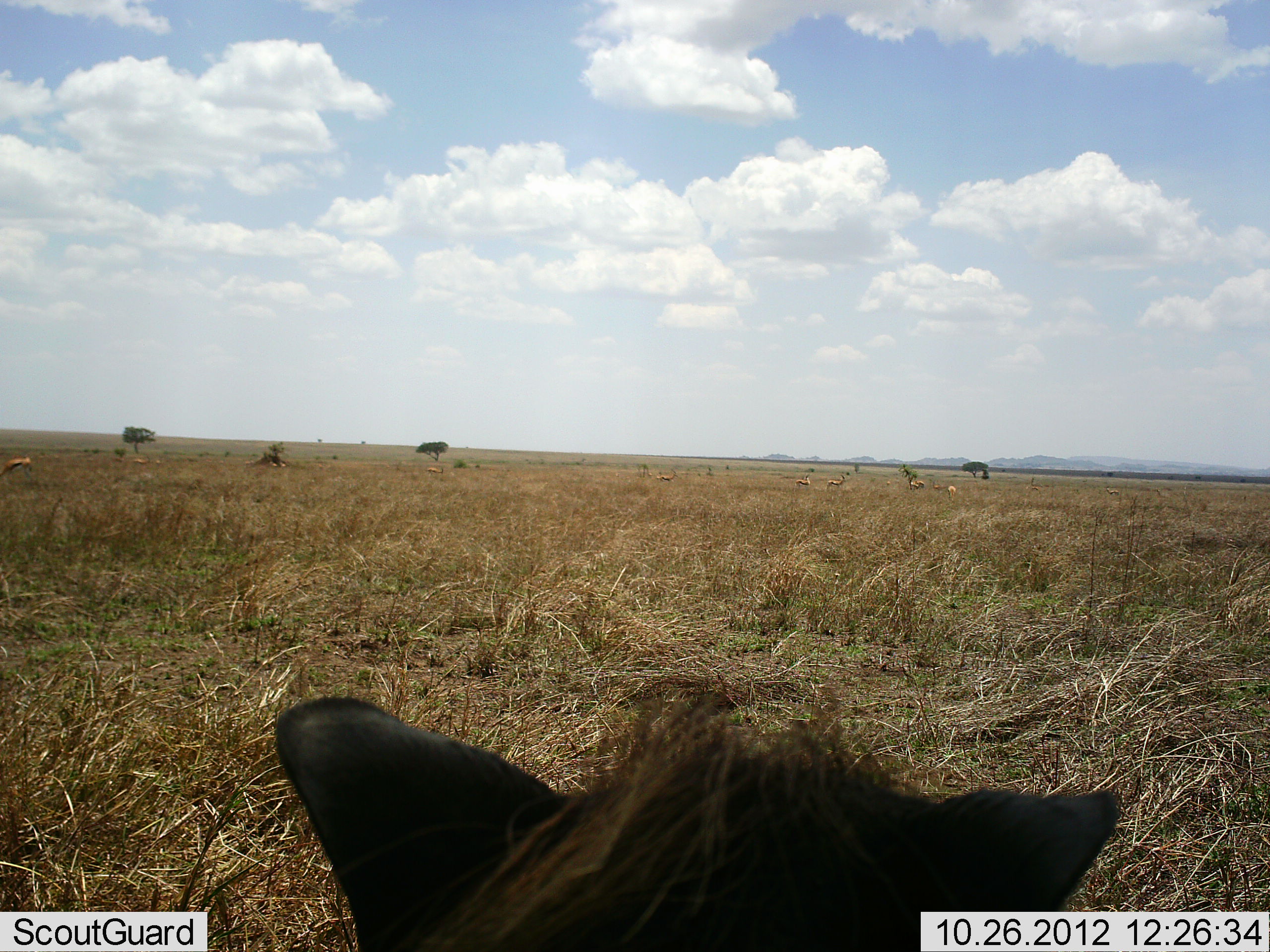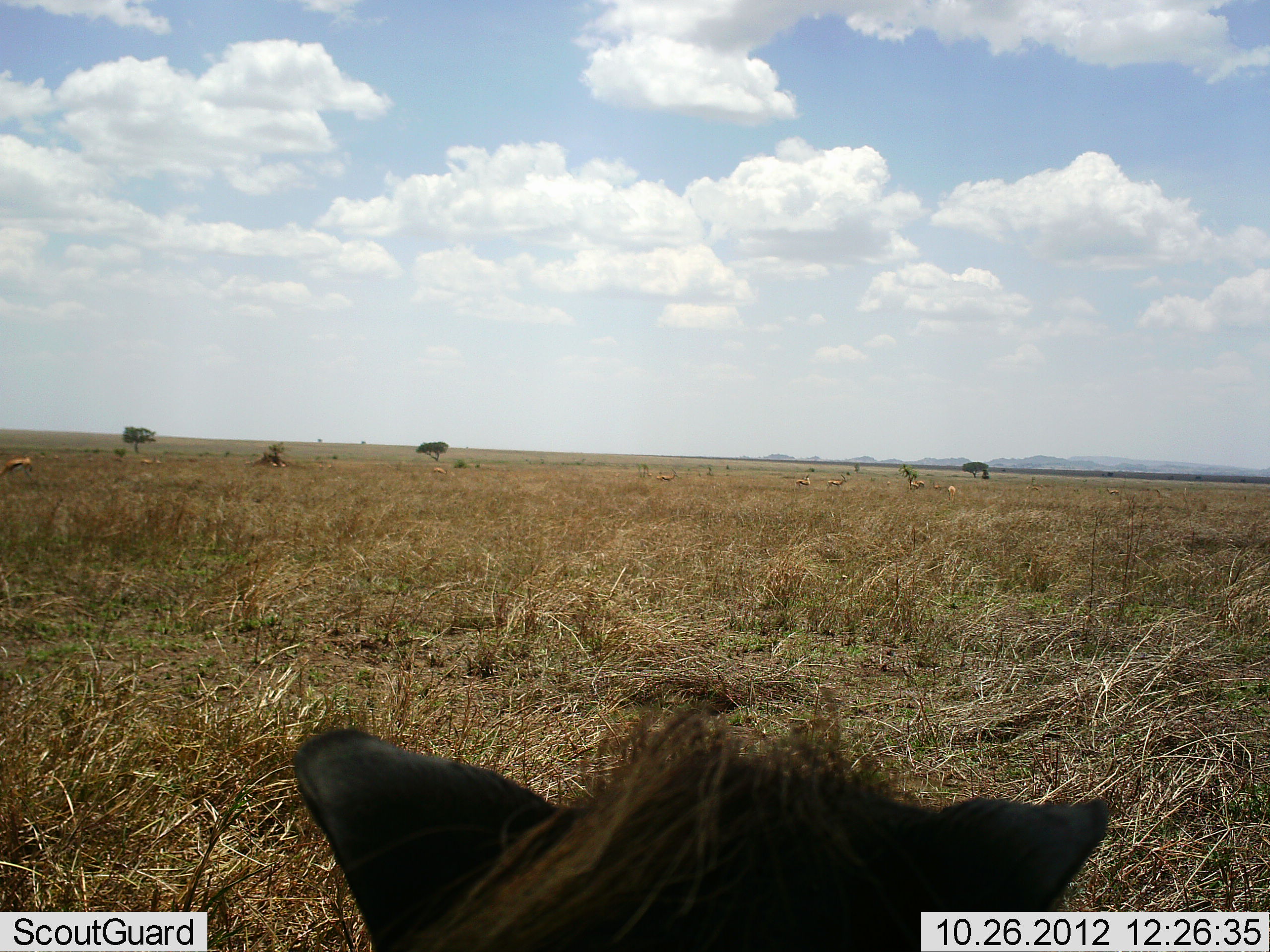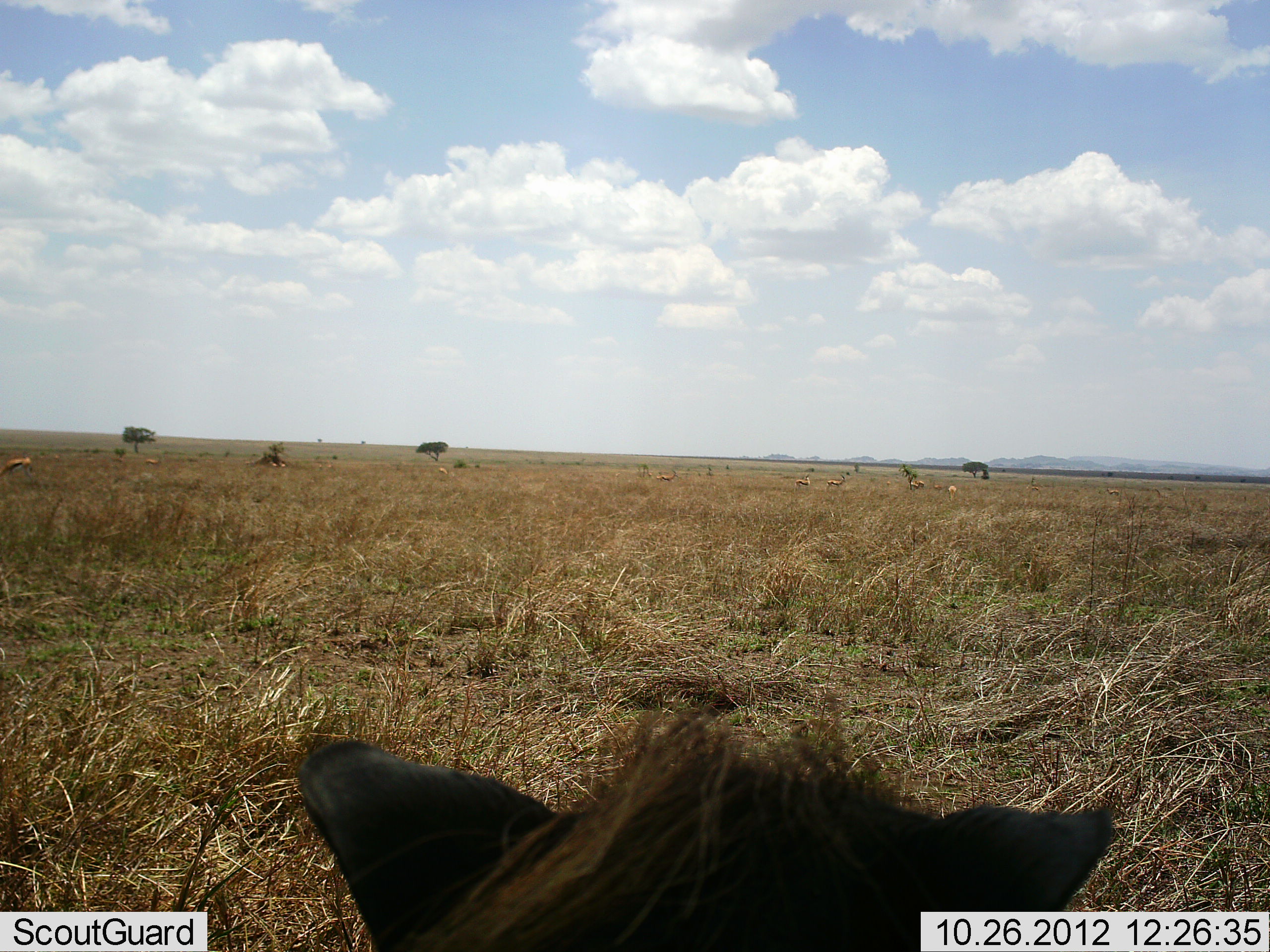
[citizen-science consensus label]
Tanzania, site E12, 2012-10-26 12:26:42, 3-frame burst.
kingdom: Animalia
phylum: Chordata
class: Mammalia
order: Artiodactyla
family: Bovidae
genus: Eudorcas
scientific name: Eudorcas thomsonii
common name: thomson's gazelle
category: gazellethomsons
Gazellethomsons (thomson's gazelle) (Eudorcas thomsonii), count 7. Behavior (volunteer vote fractions): standing 56%, resting 0%, moving 0%, interacting 0%. Young present (vote fraction): 0%. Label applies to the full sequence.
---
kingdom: Animalia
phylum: Chordata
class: Mammalia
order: Artiodactyla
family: Suidae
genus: Phacochoerus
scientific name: Phacochoerus africanus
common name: warthog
Warthog (Phacochoerus africanus), count 1. Behavior (volunteer vote fractions): standing 64%, resting 36%, moving 0%, interacting 0%. Young present (vote fraction): 0%. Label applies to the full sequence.